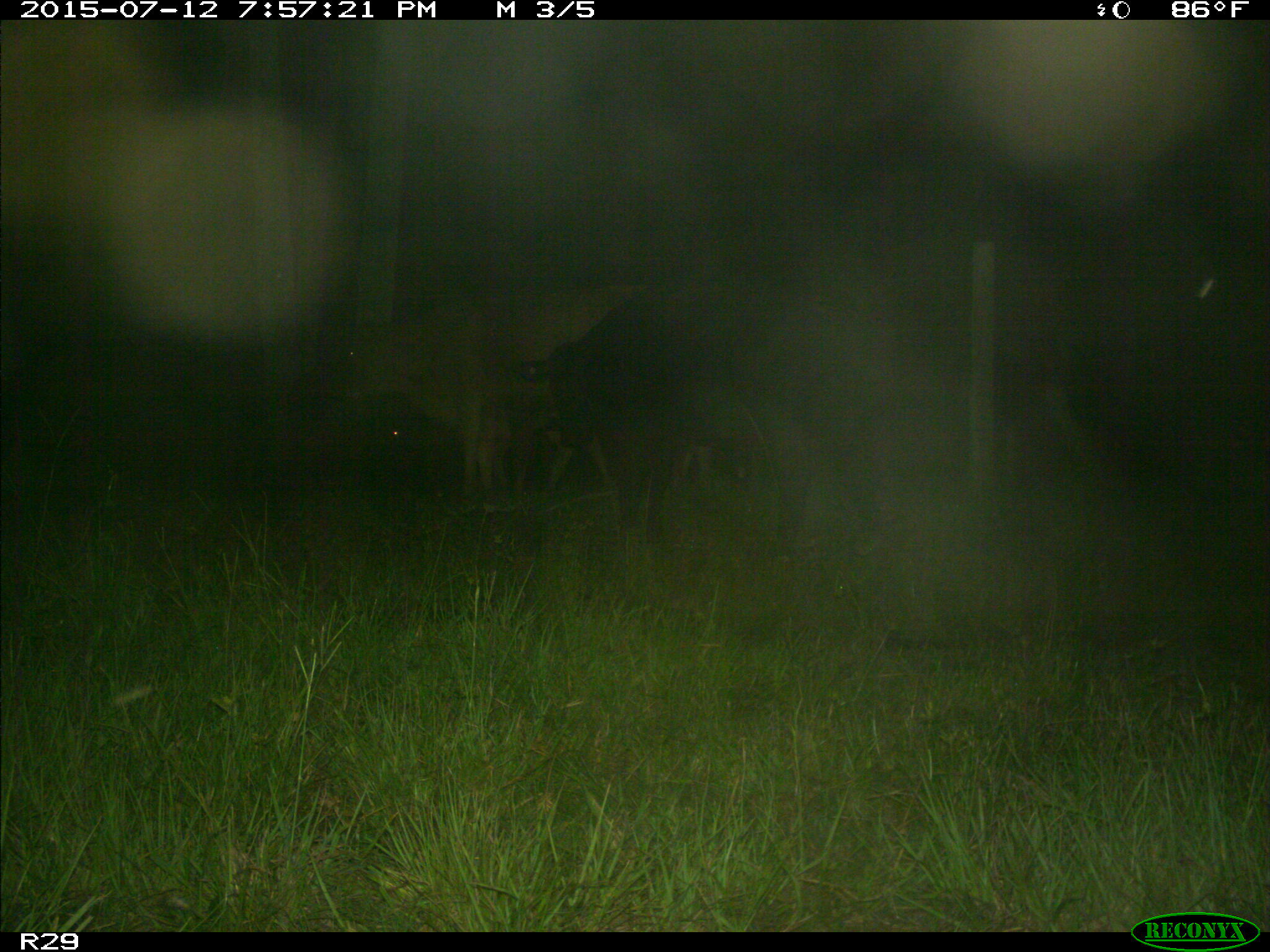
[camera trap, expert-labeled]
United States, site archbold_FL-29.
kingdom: Animalia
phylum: Chordata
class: Mammalia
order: Artiodactyla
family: Bovidae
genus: Bos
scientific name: Bos taurus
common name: domestic cow